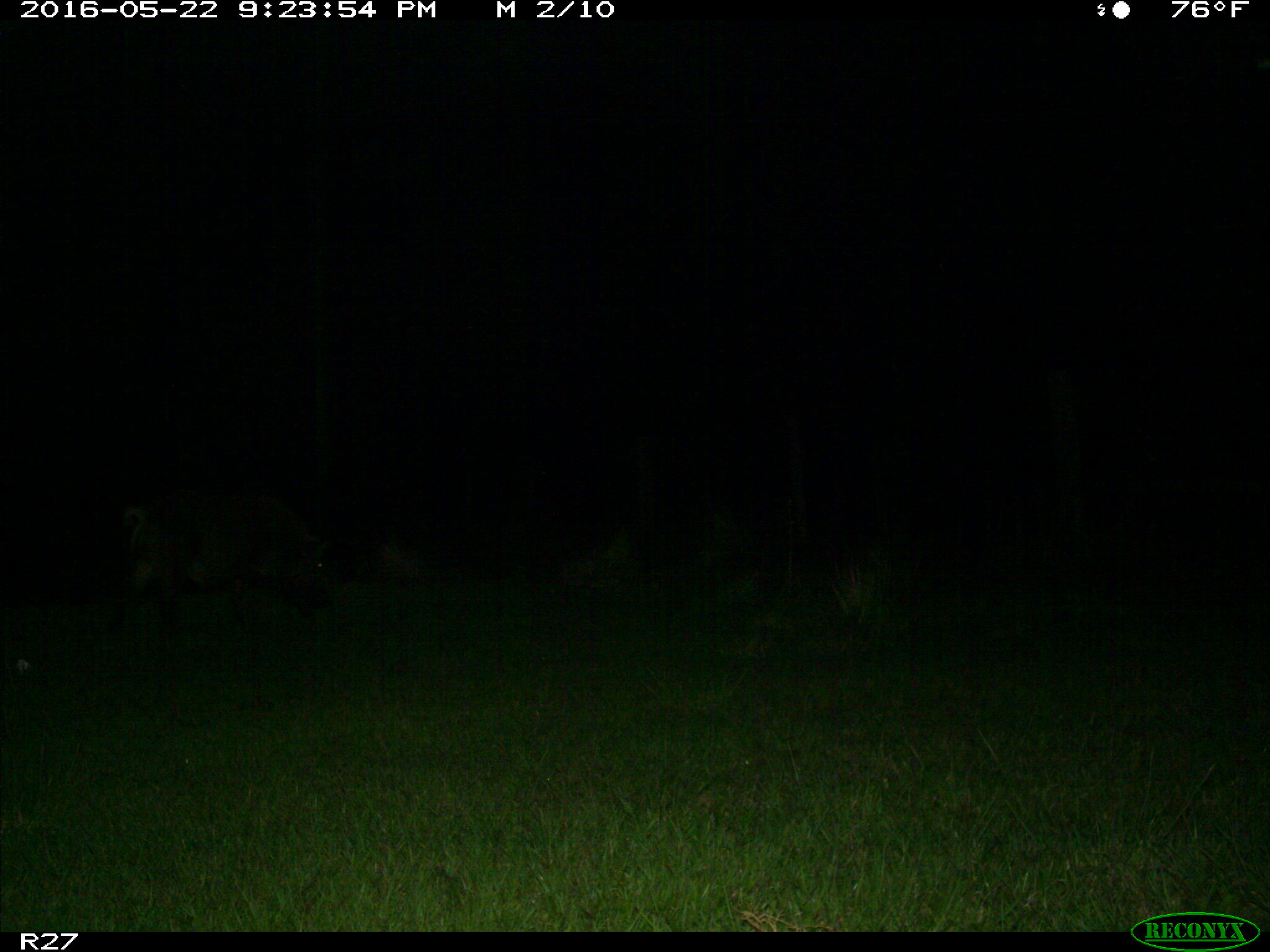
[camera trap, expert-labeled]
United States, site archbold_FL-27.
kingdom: Animalia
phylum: Chordata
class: Mammalia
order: Artiodactyla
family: Suidae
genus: Sus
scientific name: Sus scrofa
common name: wild boar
Sus scrofa (wild boar).